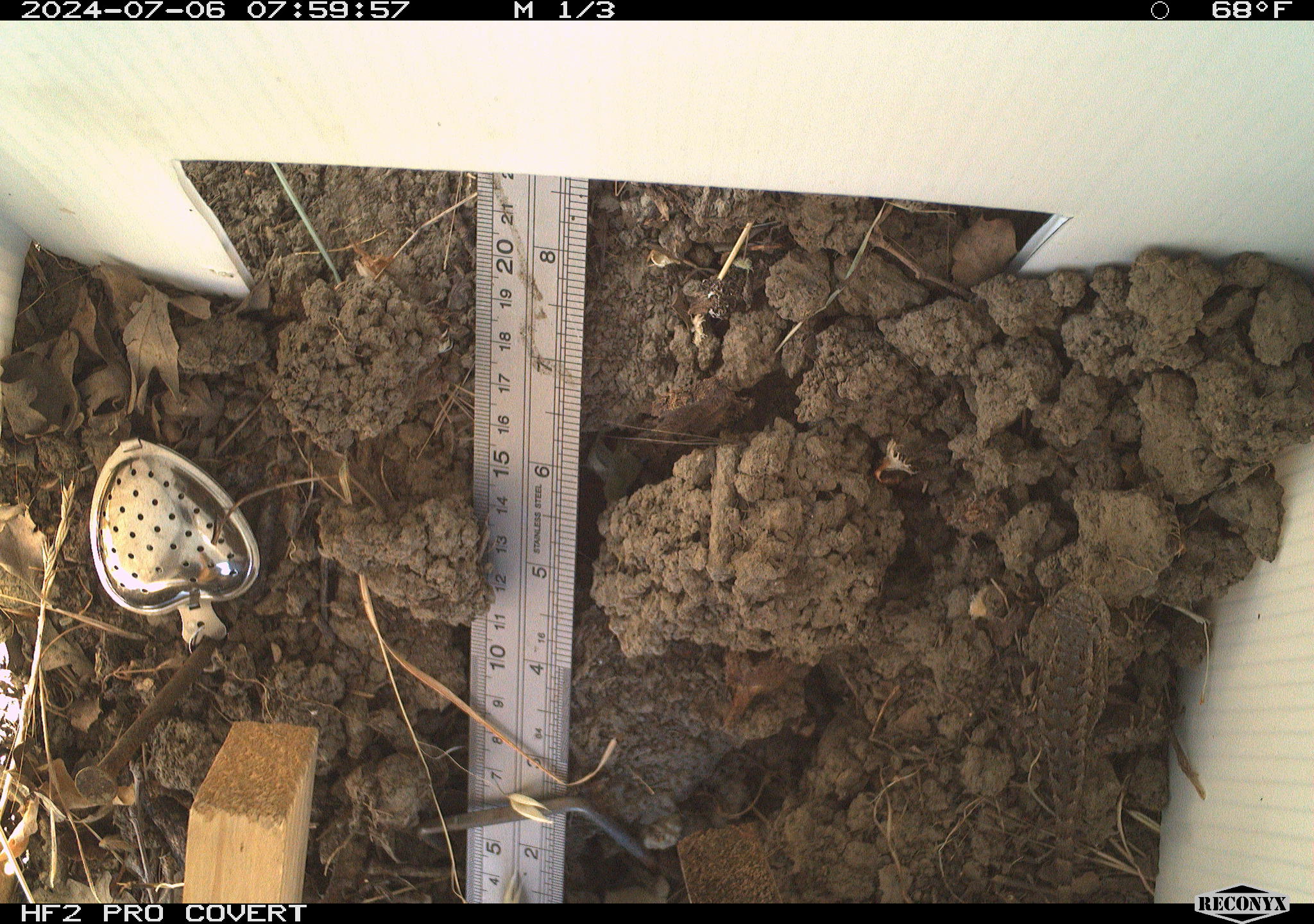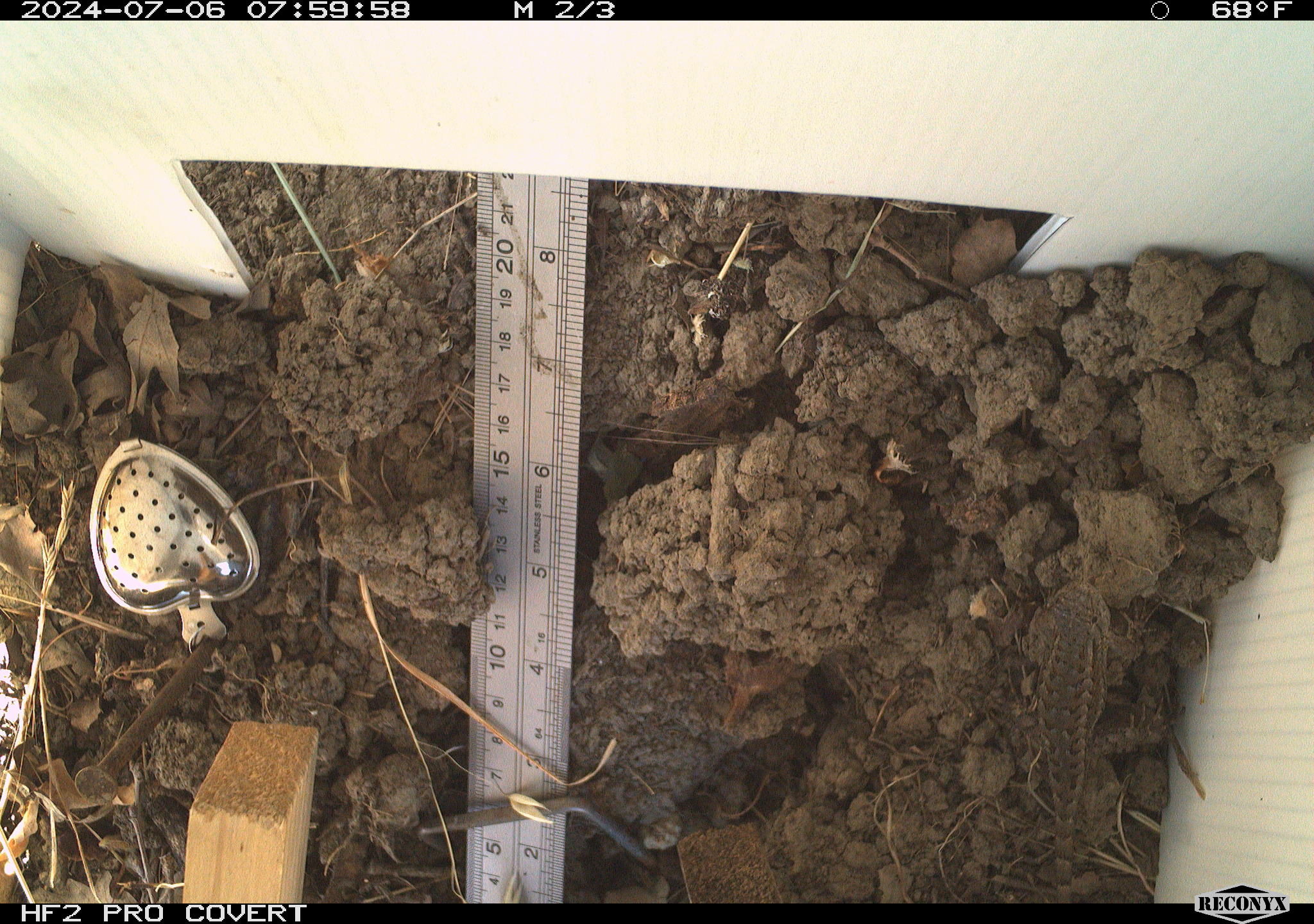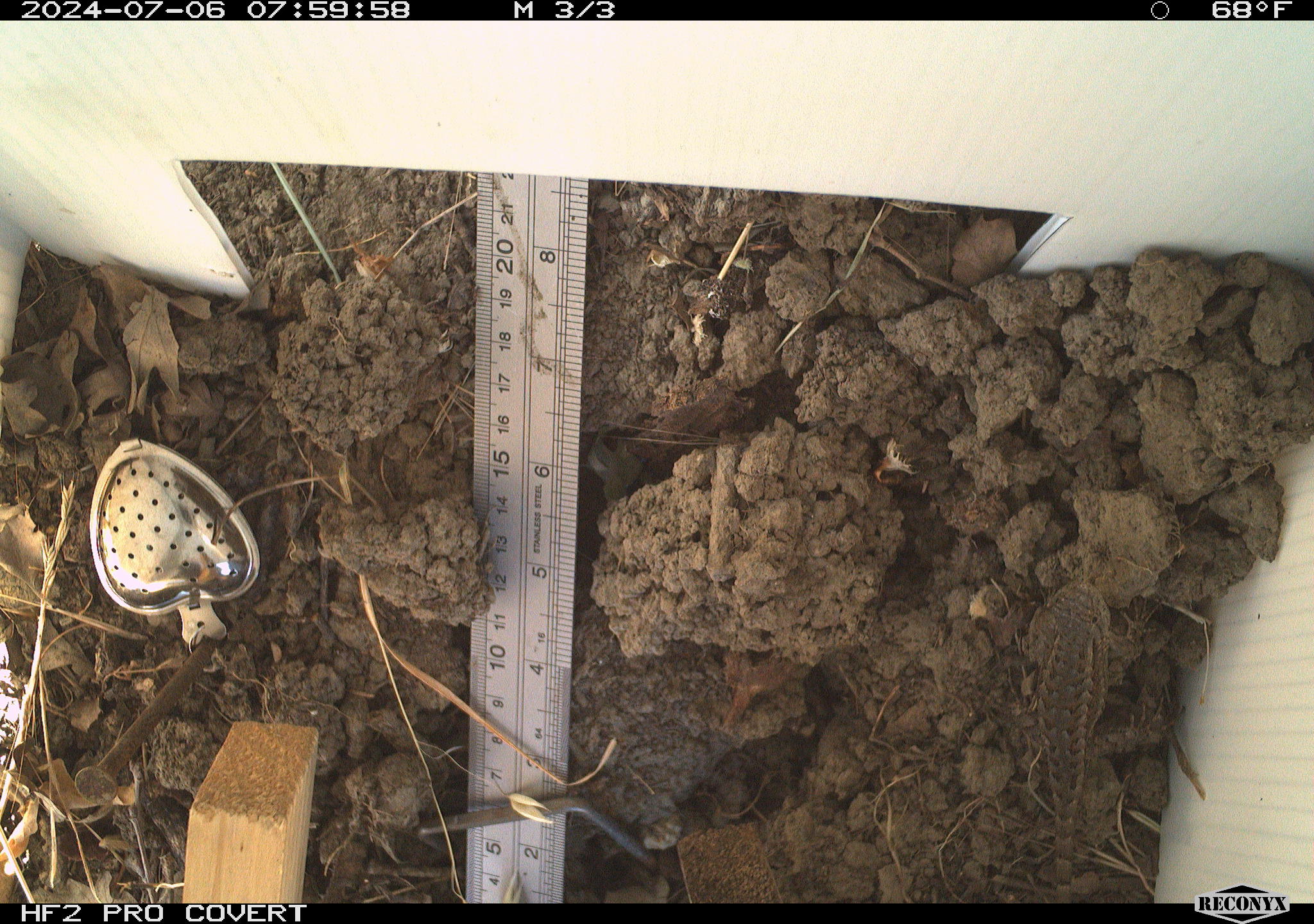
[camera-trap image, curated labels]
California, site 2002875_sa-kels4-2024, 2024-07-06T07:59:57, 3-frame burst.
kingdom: Animalia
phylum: Chordata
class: Reptilia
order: Squamata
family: Phrynosomatidae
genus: Sceloporus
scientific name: Sceloporus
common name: spiny lizards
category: sceloporus species